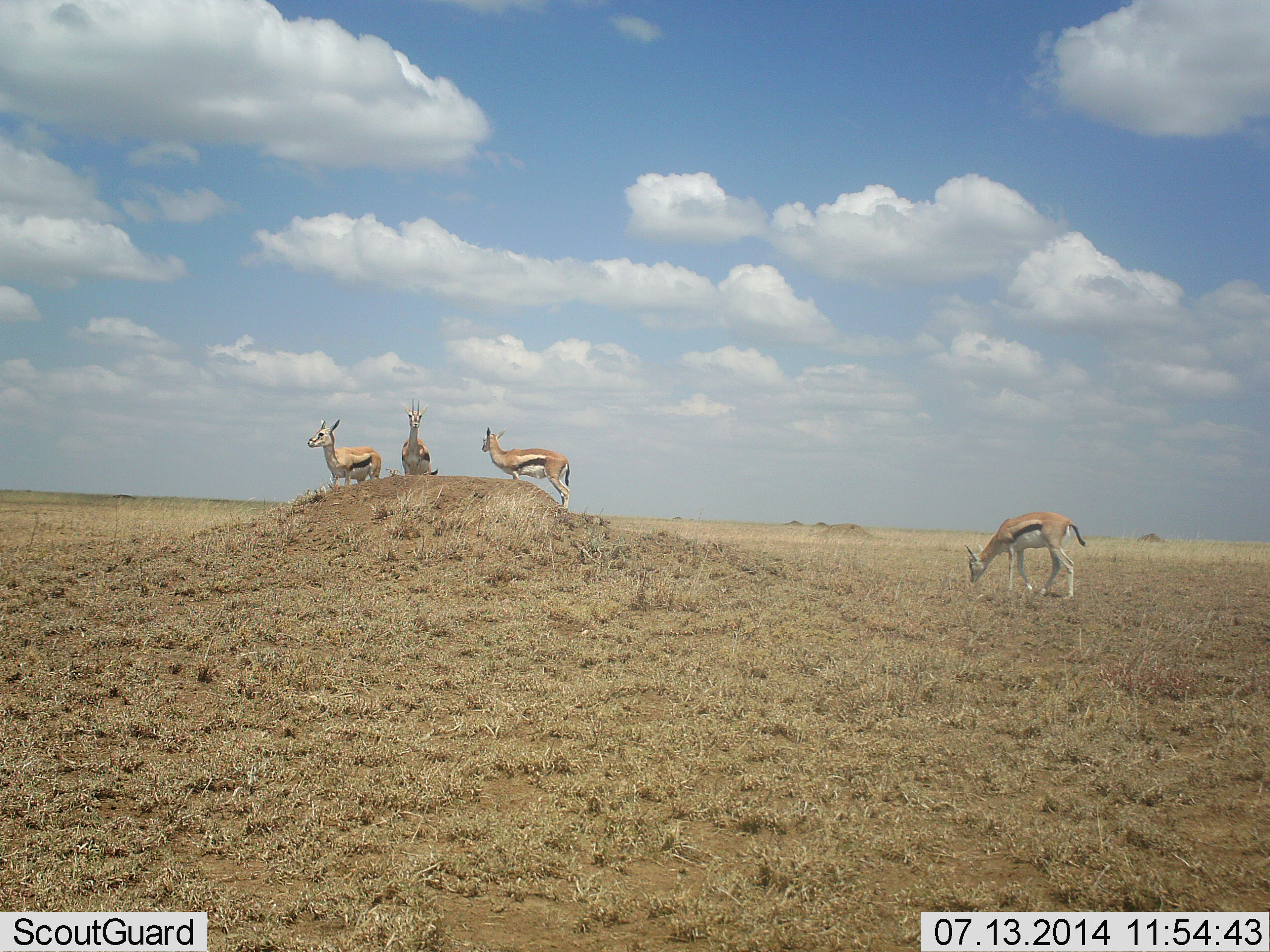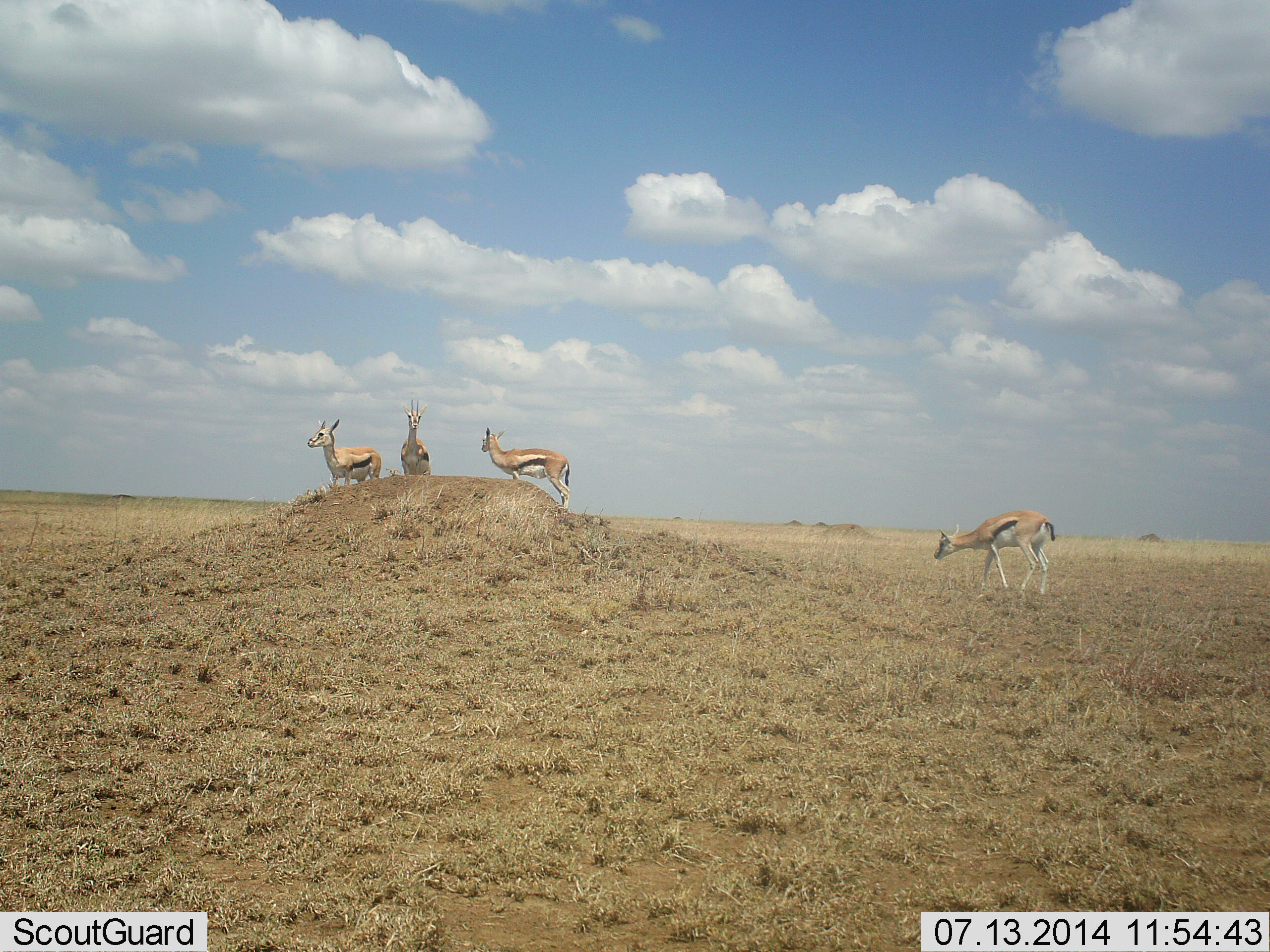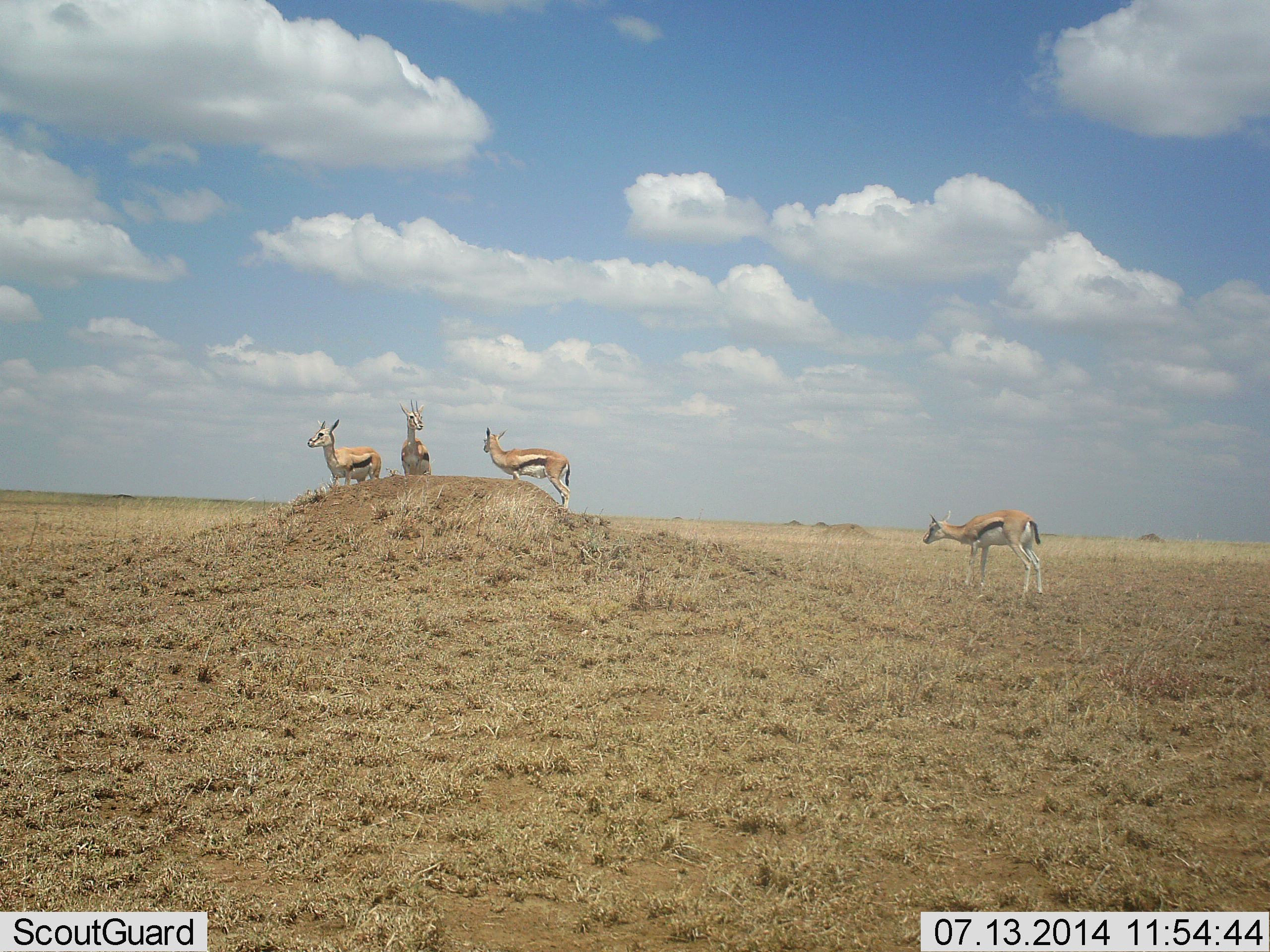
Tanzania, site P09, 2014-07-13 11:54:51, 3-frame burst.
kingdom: Animalia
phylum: Chordata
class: Mammalia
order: Artiodactyla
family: Bovidae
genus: Eudorcas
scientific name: Eudorcas thomsonii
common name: thomson's gazelle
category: gazellethomsons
Gazellethomsons (thomson's gazelle) (Eudorcas thomsonii), count 4. Behavior (volunteer vote fractions): standing 90%, resting 0%, moving 70%, interacting 0%. Young present (vote fraction): 0%. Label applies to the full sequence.